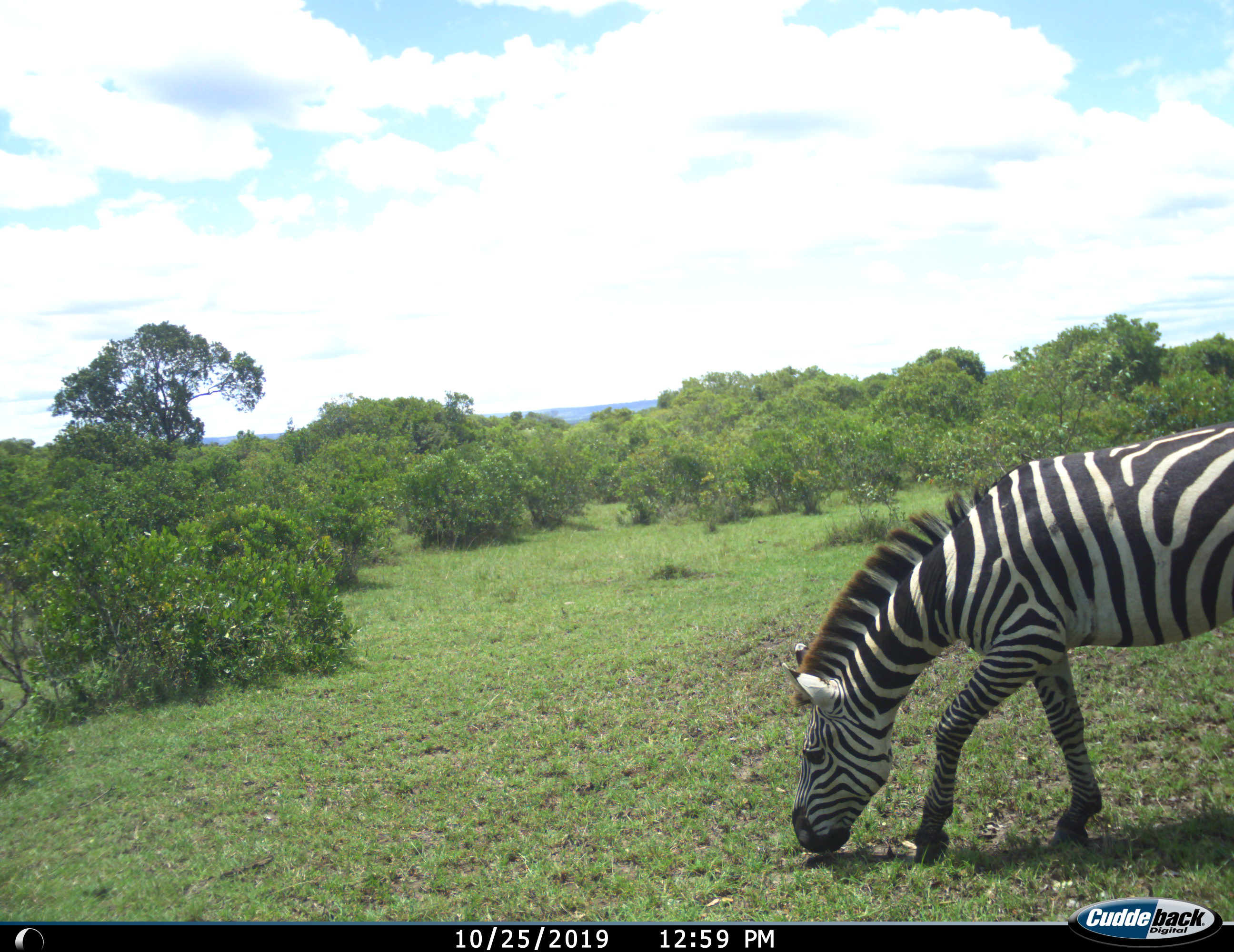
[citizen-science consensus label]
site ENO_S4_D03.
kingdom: Animalia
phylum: Chordata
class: Mammalia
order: Perissodactyla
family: Equidae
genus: Equus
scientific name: Equus quagga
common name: plains zebra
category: zebraplains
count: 1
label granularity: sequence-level